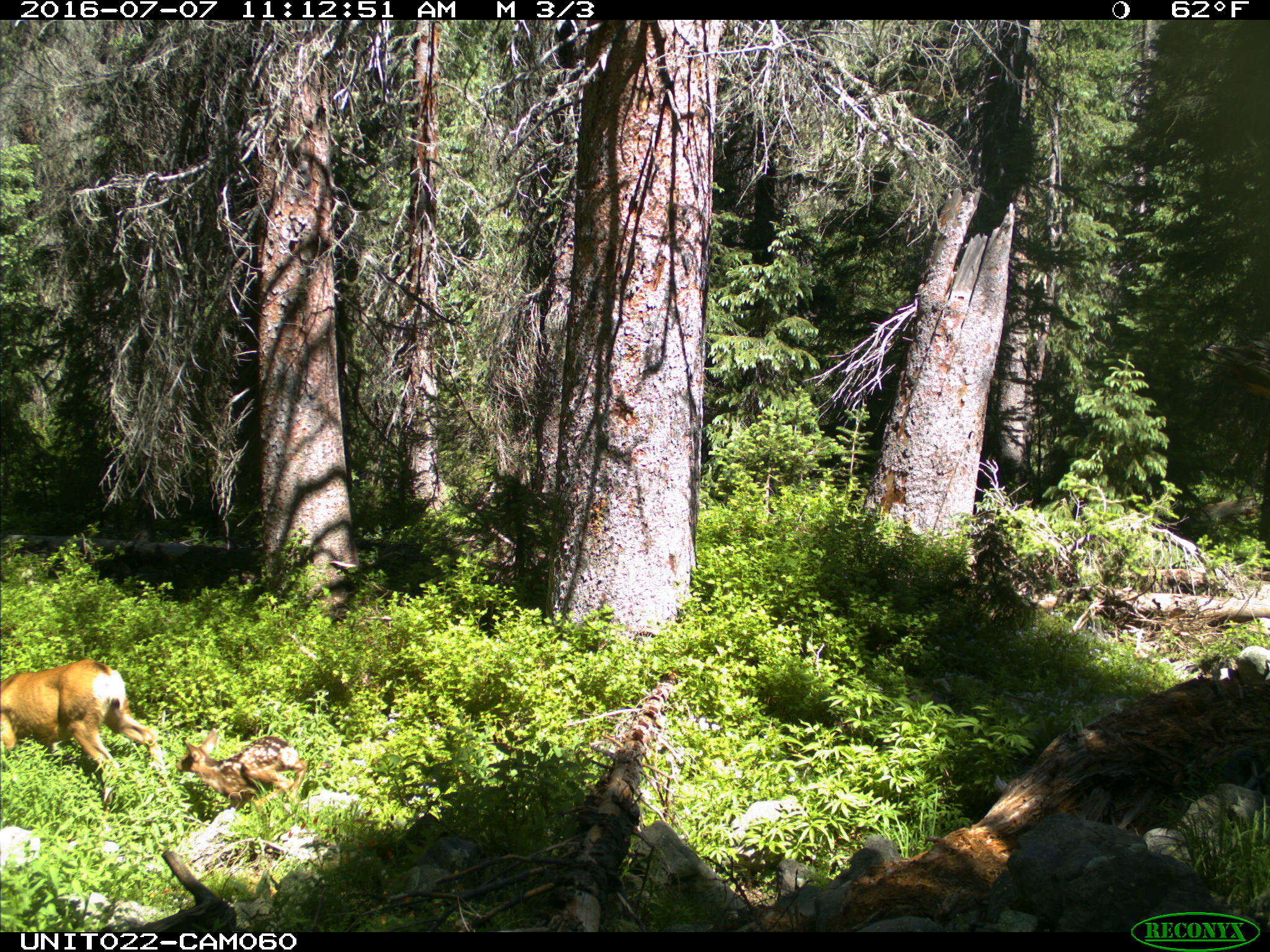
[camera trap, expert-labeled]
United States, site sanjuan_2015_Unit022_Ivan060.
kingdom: Animalia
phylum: Chordata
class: Mammalia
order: Artiodactyla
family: Cervidae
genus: Odocoileus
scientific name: Odocoileus hemionus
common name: mule deer